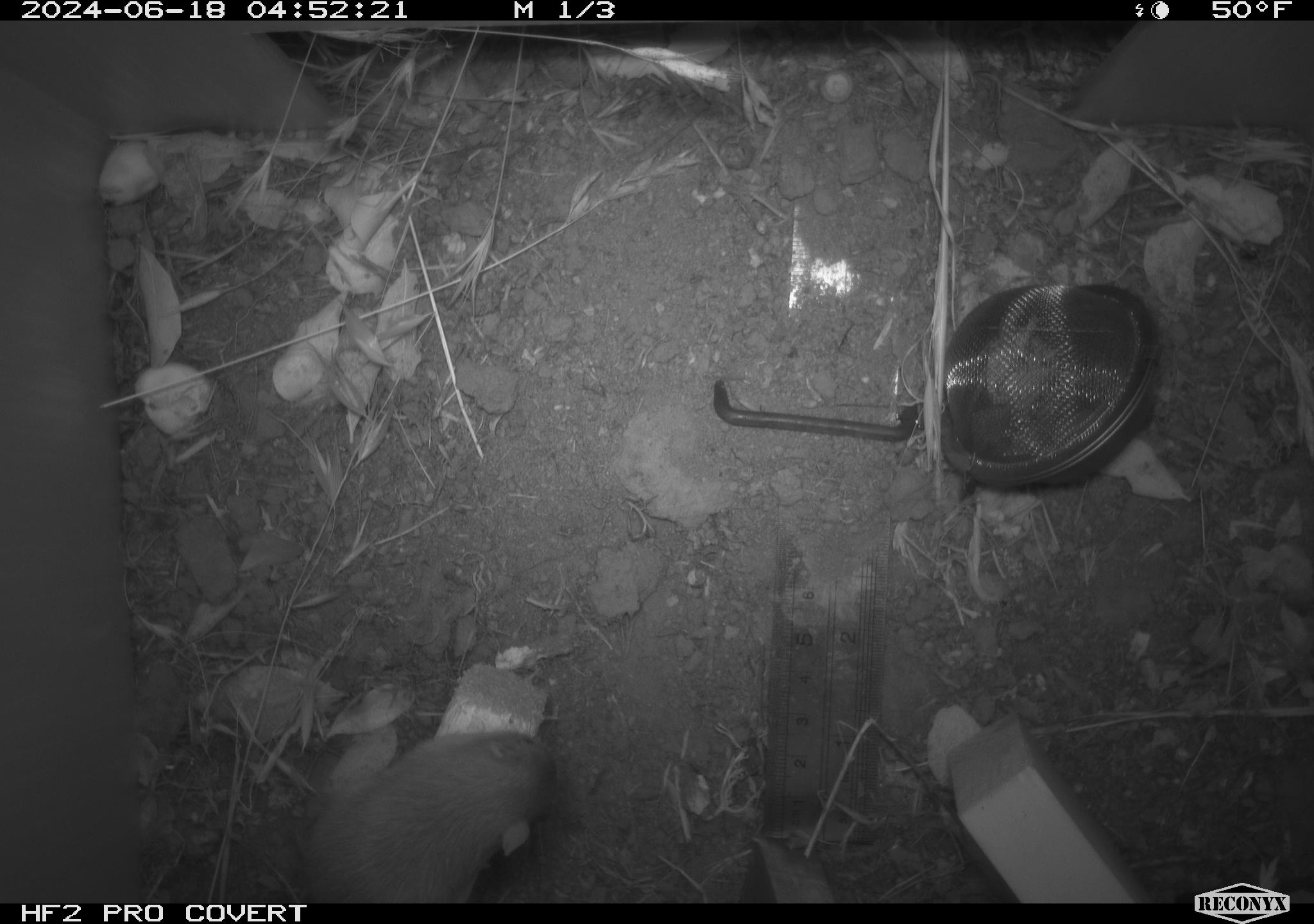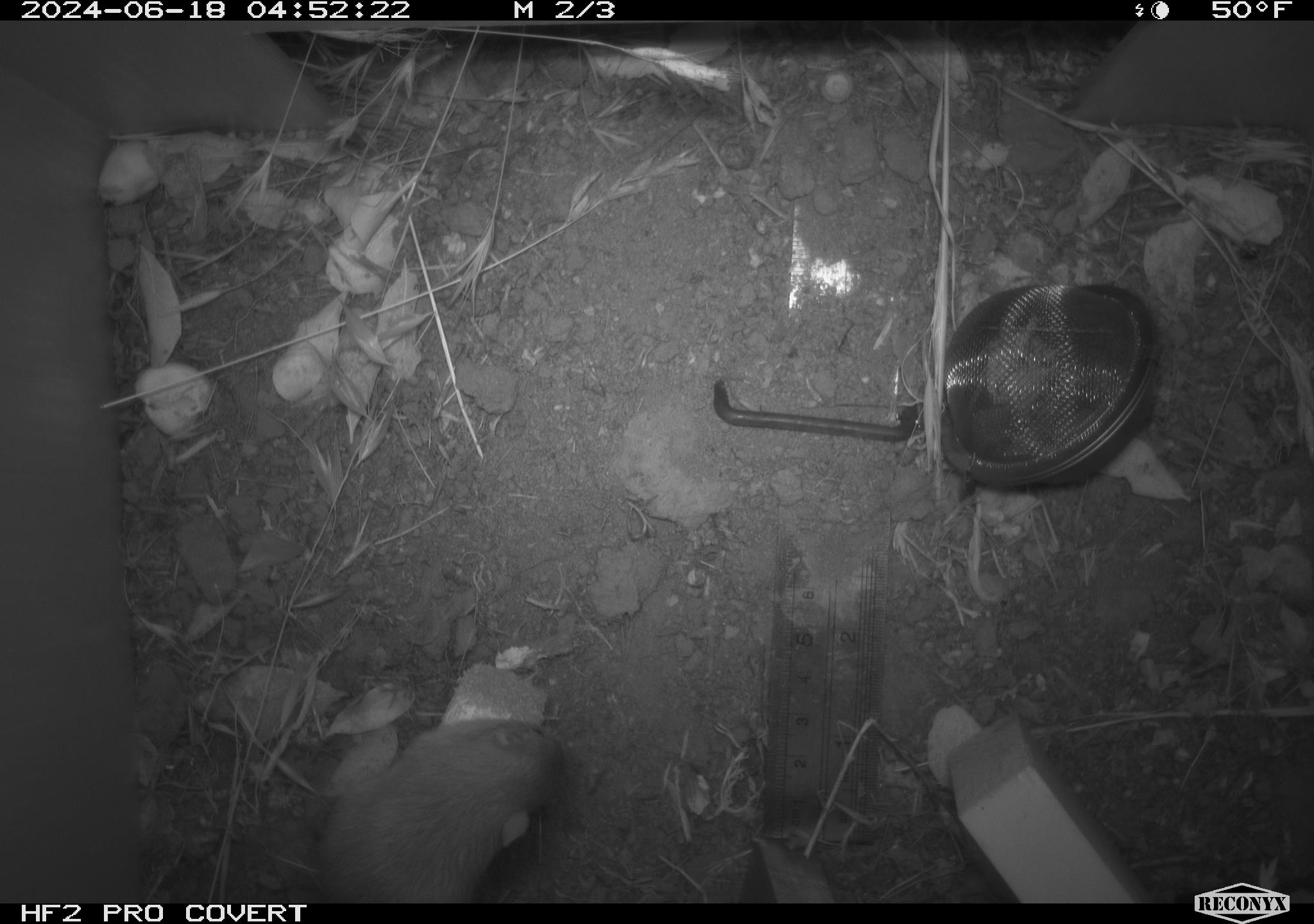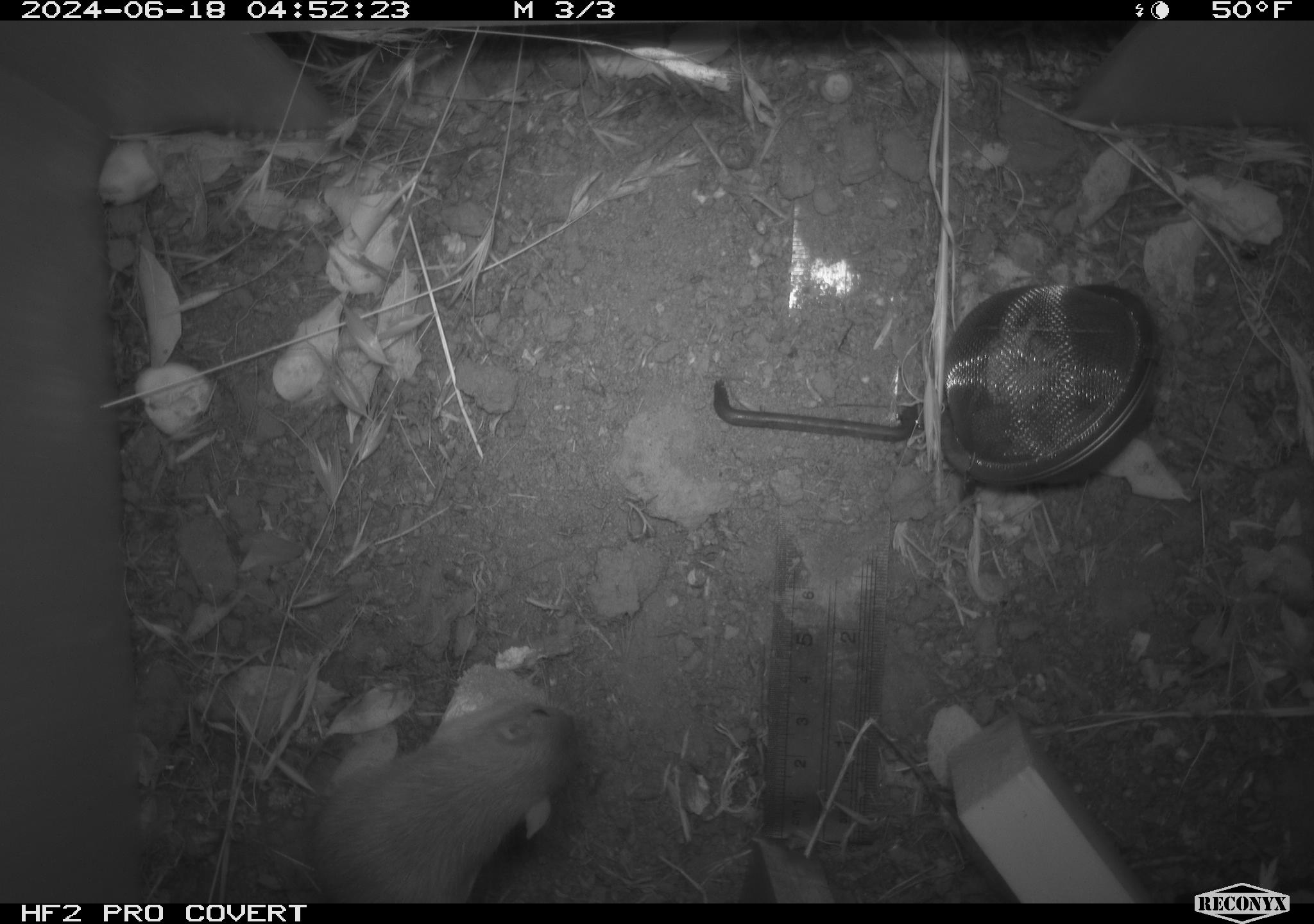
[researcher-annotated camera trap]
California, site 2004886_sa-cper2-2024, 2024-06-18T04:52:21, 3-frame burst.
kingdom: Animalia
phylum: Chordata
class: Mammalia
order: Rodentia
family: Heteromyidae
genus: Dipodomys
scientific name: Dipodomys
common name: kangaroo rats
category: dipodomys species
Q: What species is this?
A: Dipodomys species (kangaroo rats) (Dipodomys).